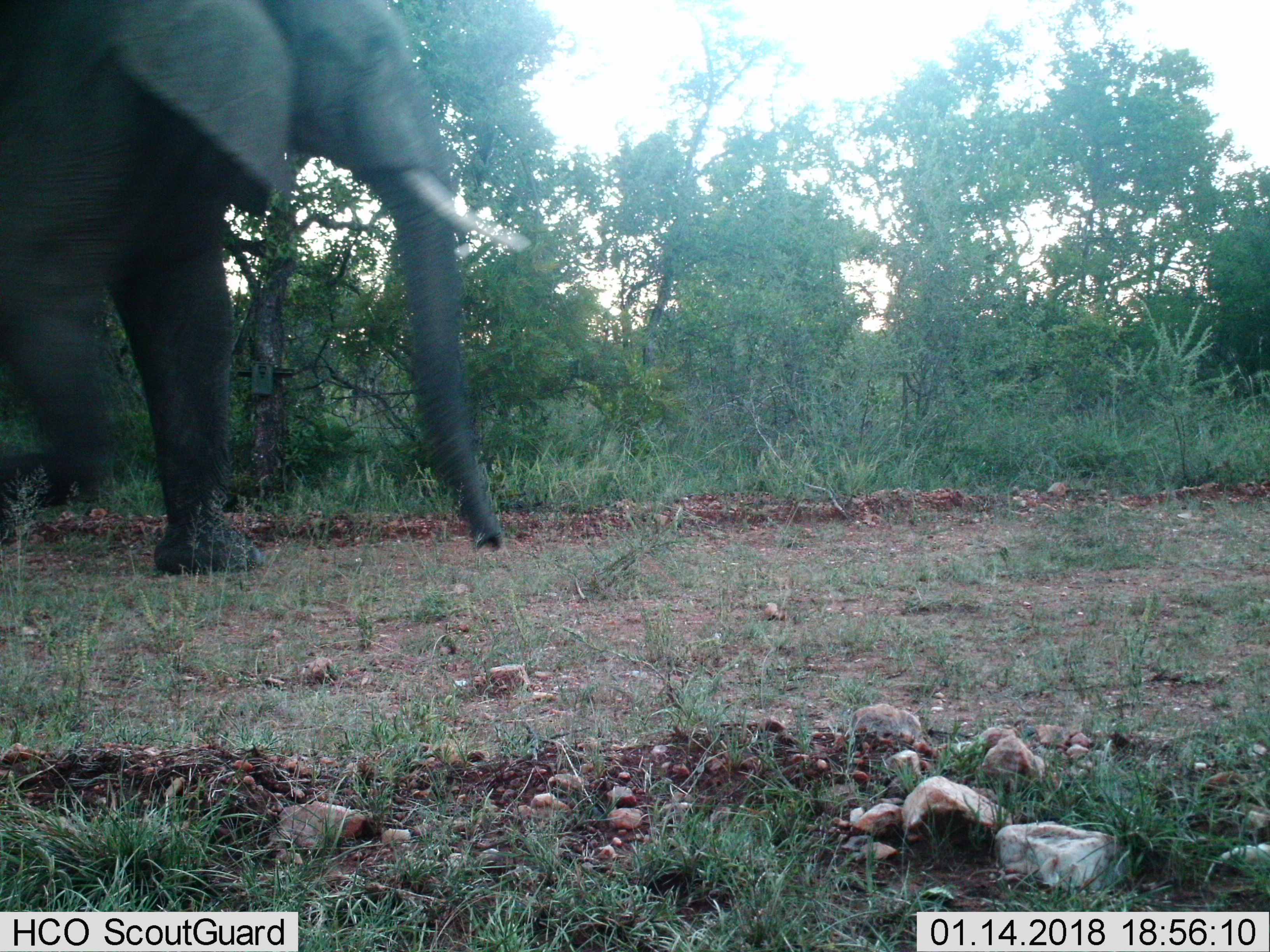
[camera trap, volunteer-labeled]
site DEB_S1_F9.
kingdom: Animalia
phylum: Chordata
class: Mammalia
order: Proboscidea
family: Elephantidae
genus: Loxodonta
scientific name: Loxodonta africana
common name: african bush elephant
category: elephant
Elephant (african bush elephant) (Loxodonta africana), count 1. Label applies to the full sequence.